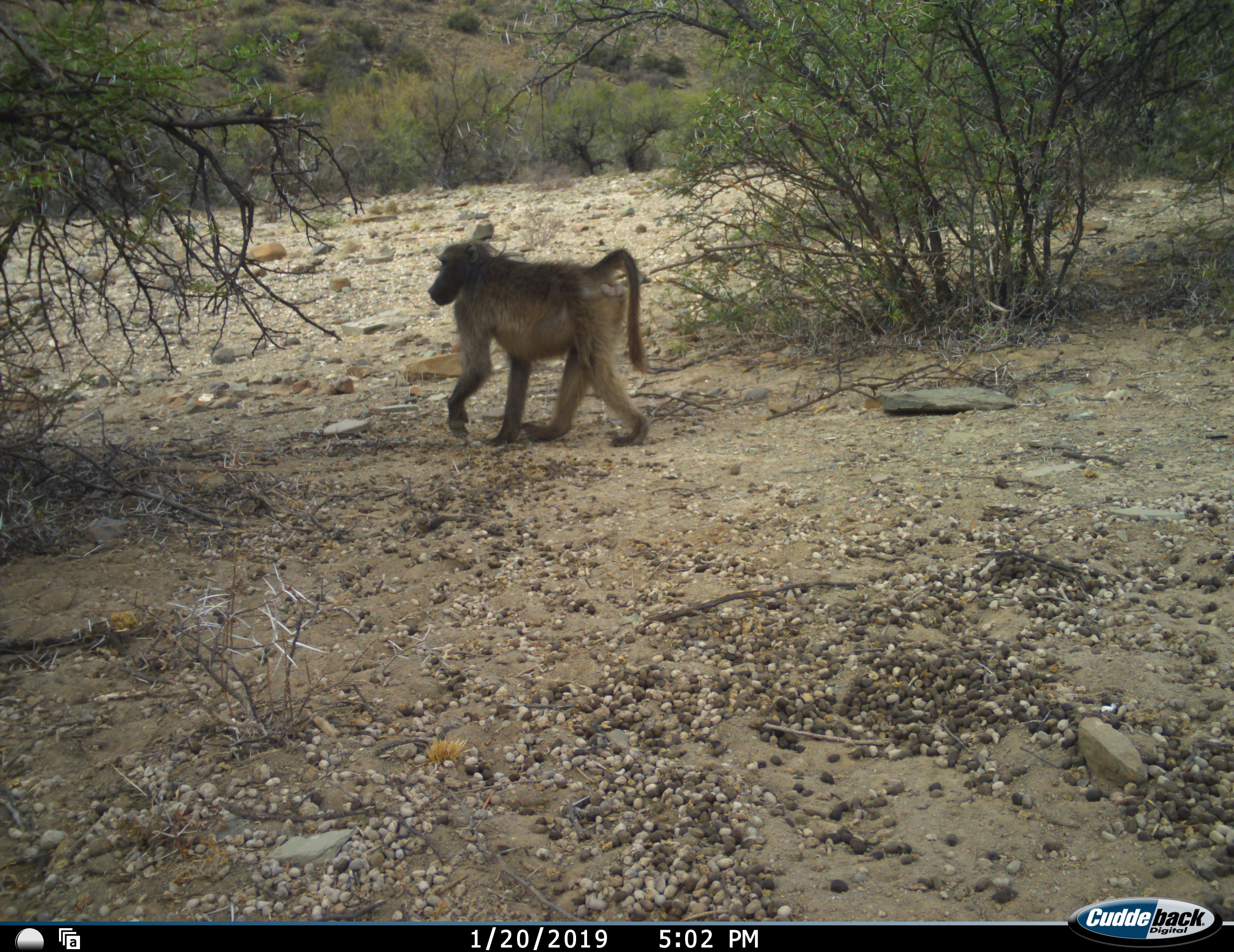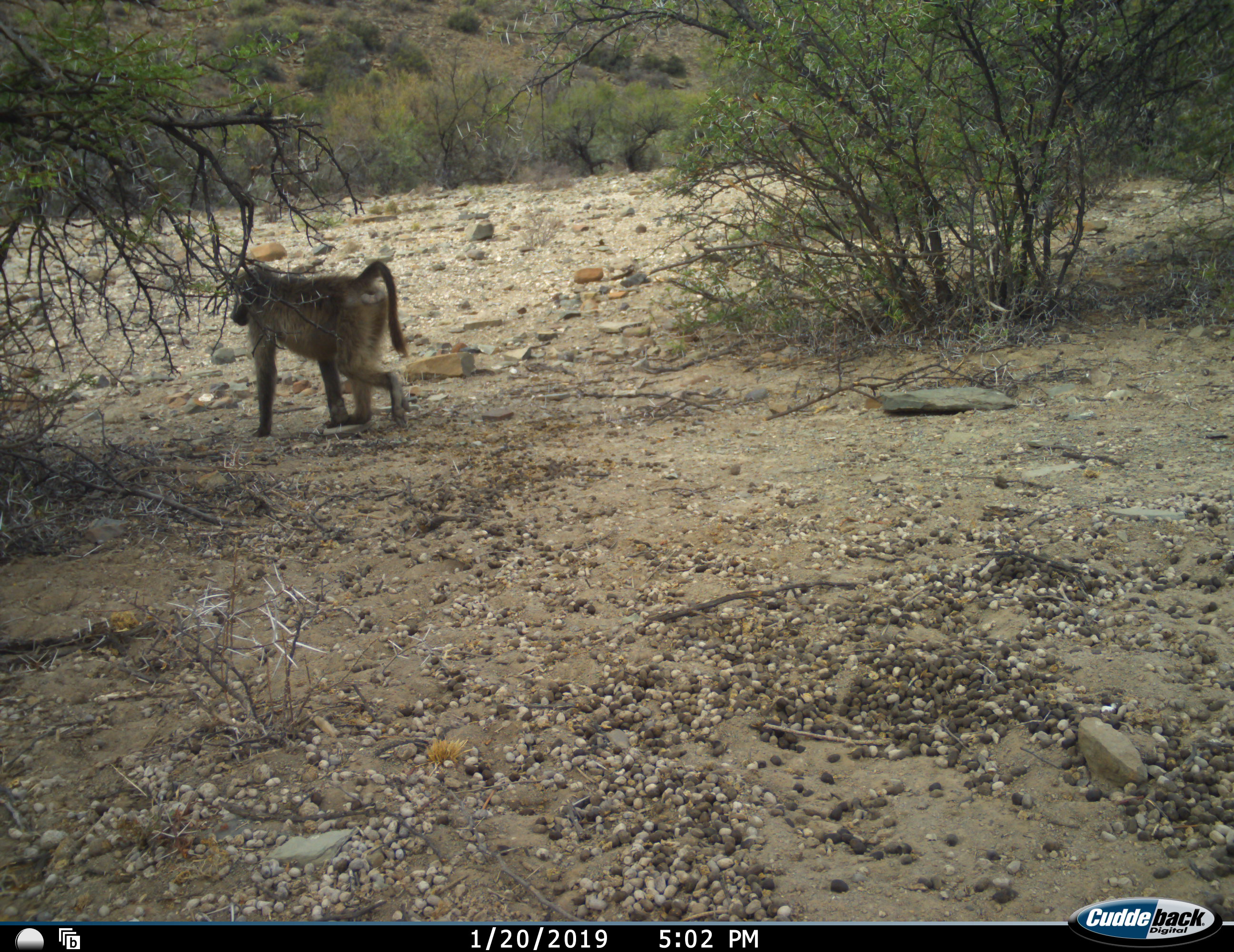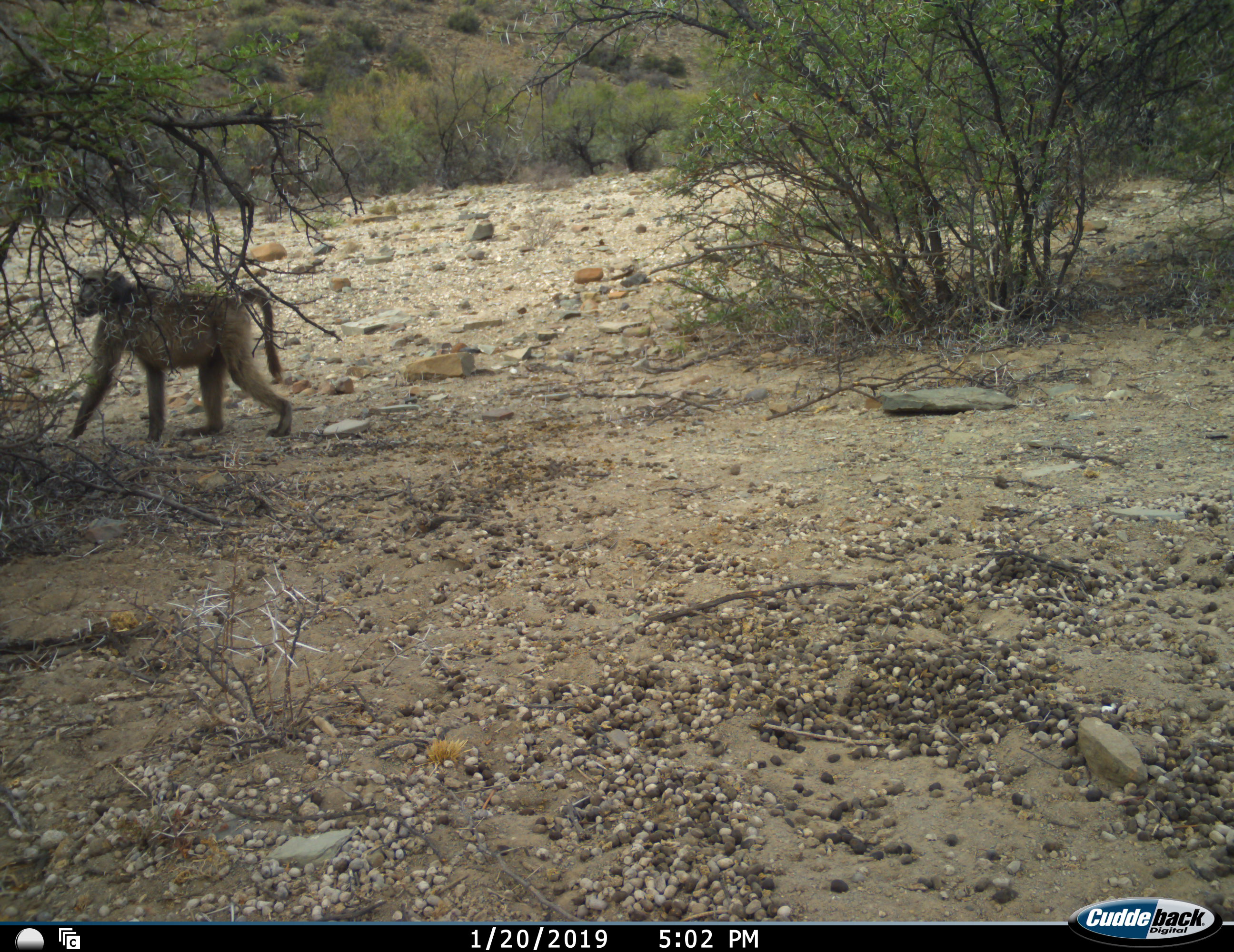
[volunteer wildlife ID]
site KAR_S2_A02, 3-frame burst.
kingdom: Animalia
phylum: Chordata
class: Mammalia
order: Primates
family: Cercopithecidae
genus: Papio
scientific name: Papio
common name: baboon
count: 1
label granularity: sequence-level